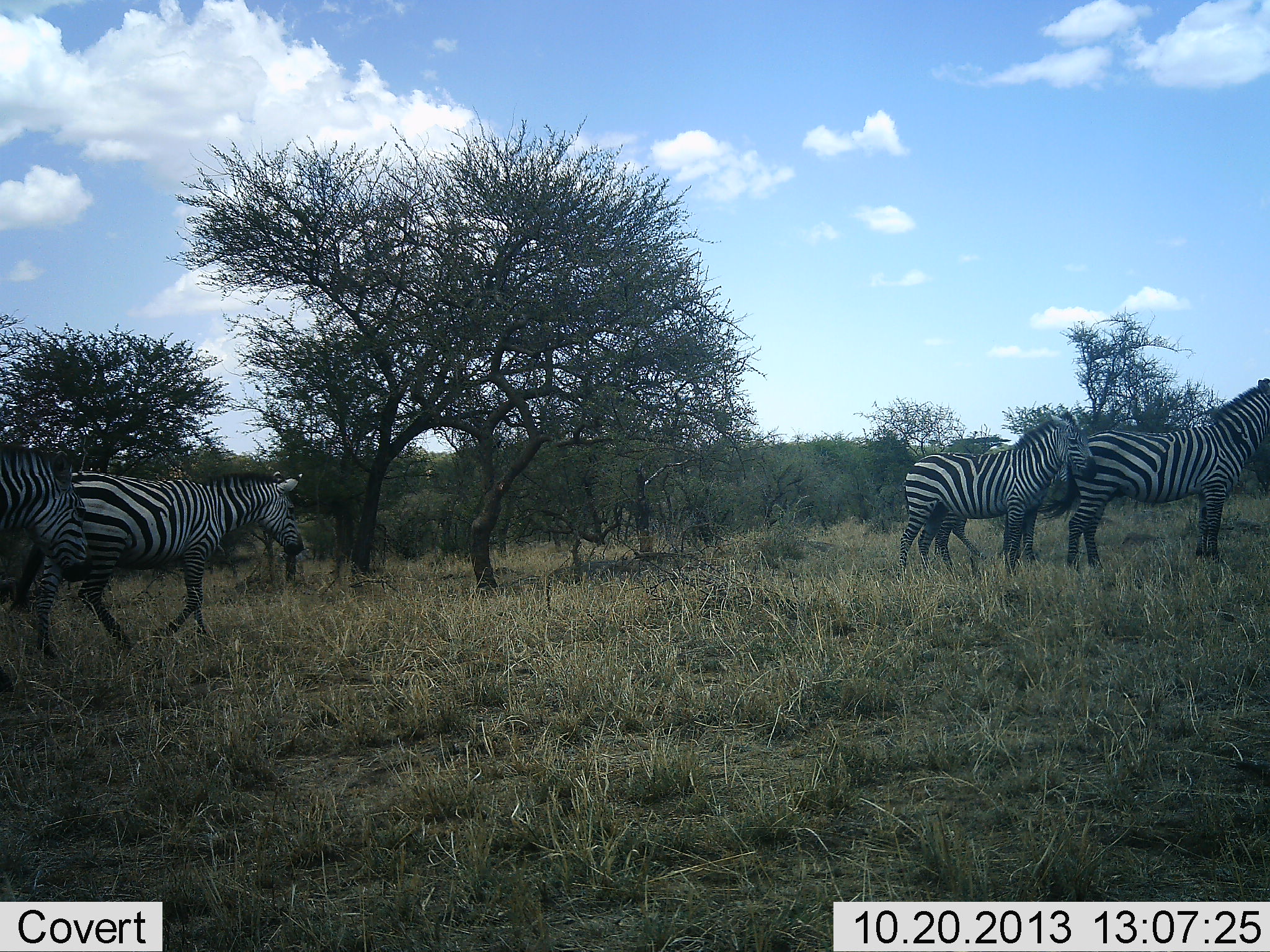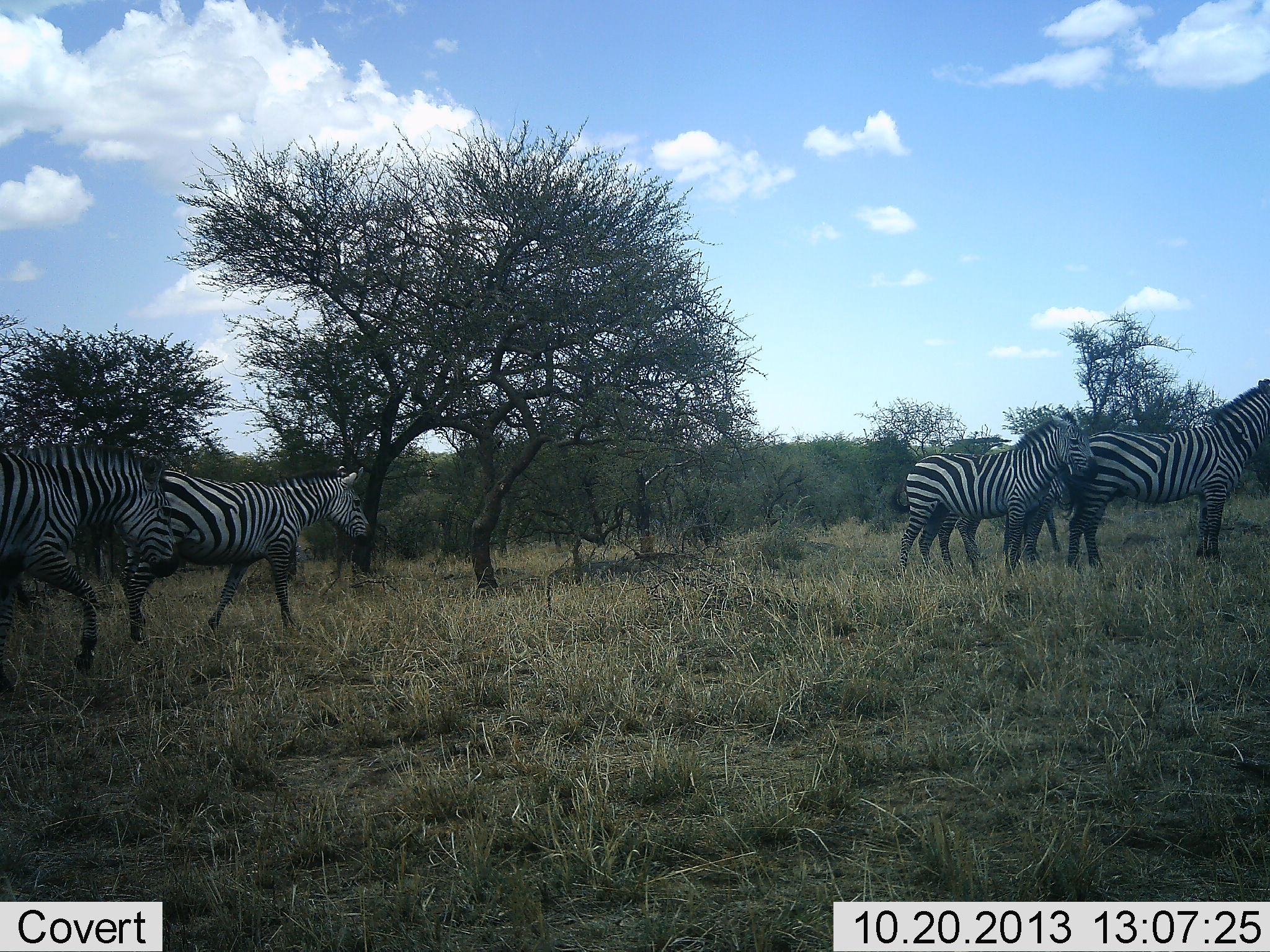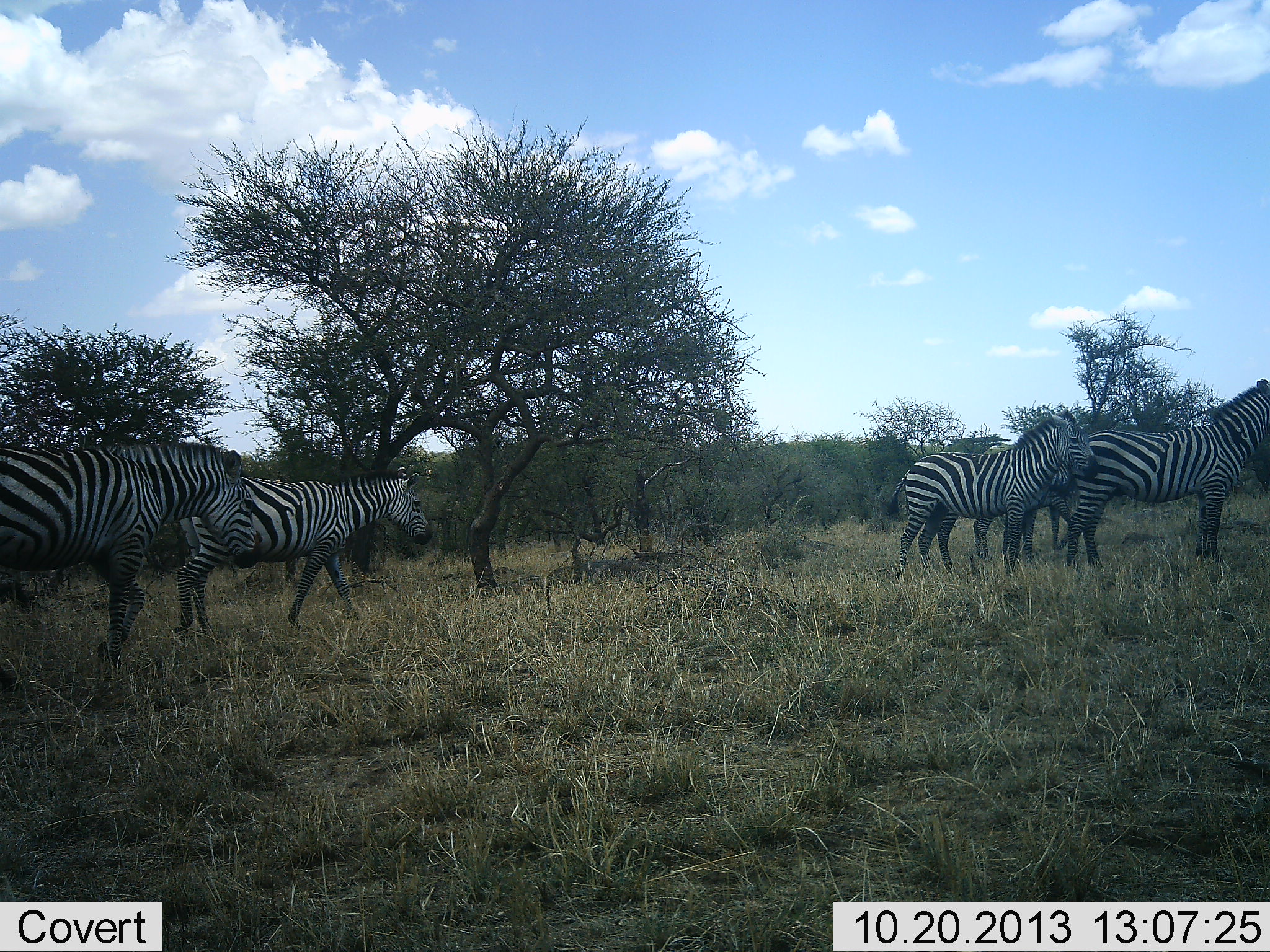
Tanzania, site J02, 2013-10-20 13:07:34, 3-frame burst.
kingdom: Animalia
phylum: Chordata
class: Mammalia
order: Perissodactyla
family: Equidae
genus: Equus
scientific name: Equus quagga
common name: plains zebra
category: zebra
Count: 5.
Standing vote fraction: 82%.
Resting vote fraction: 0%.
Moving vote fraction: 91%.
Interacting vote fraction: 9%.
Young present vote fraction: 9%.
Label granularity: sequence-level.